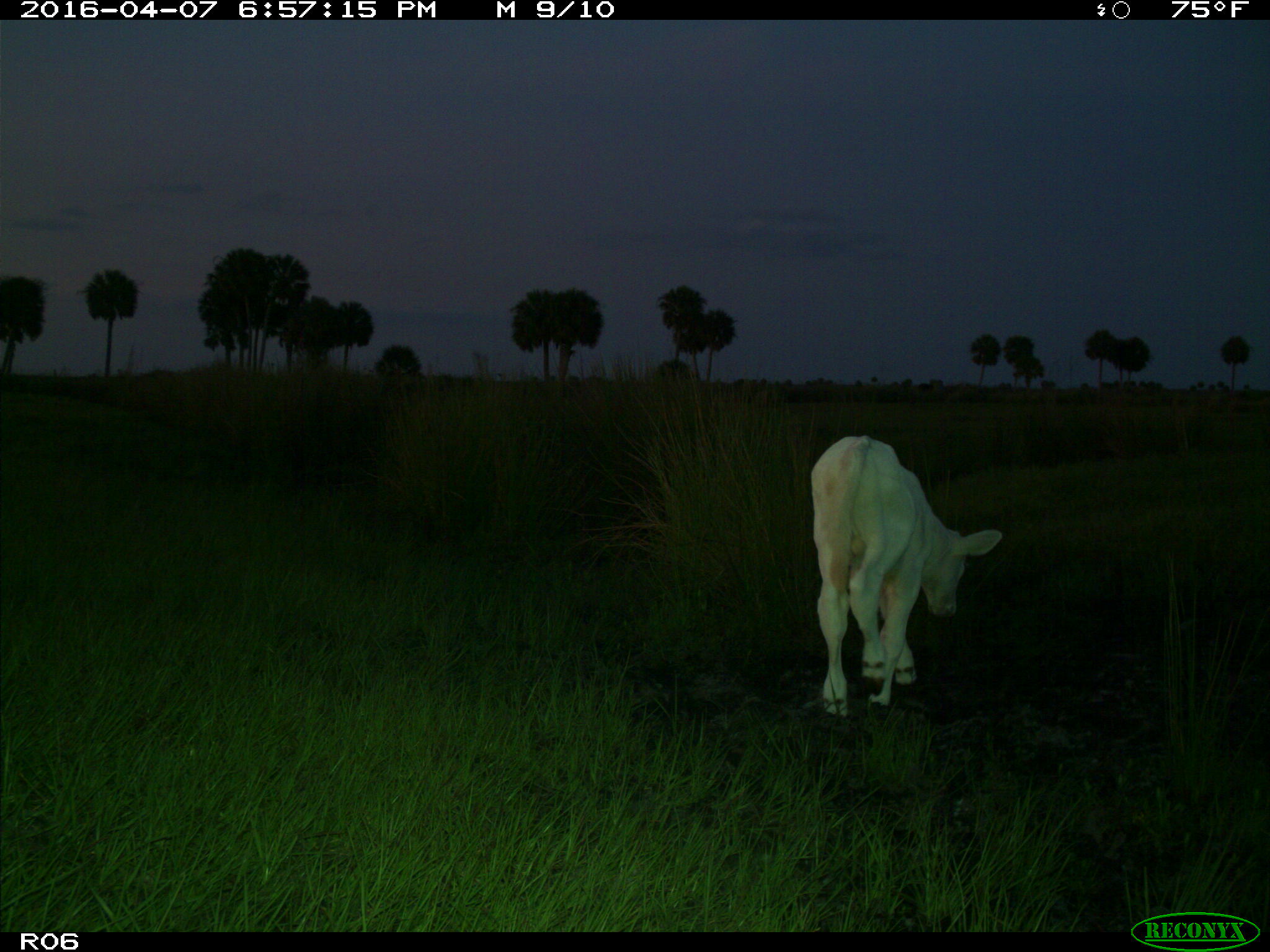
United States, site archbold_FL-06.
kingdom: Animalia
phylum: Chordata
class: Mammalia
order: Artiodactyla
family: Bovidae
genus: Bos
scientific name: Bos taurus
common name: domestic cow